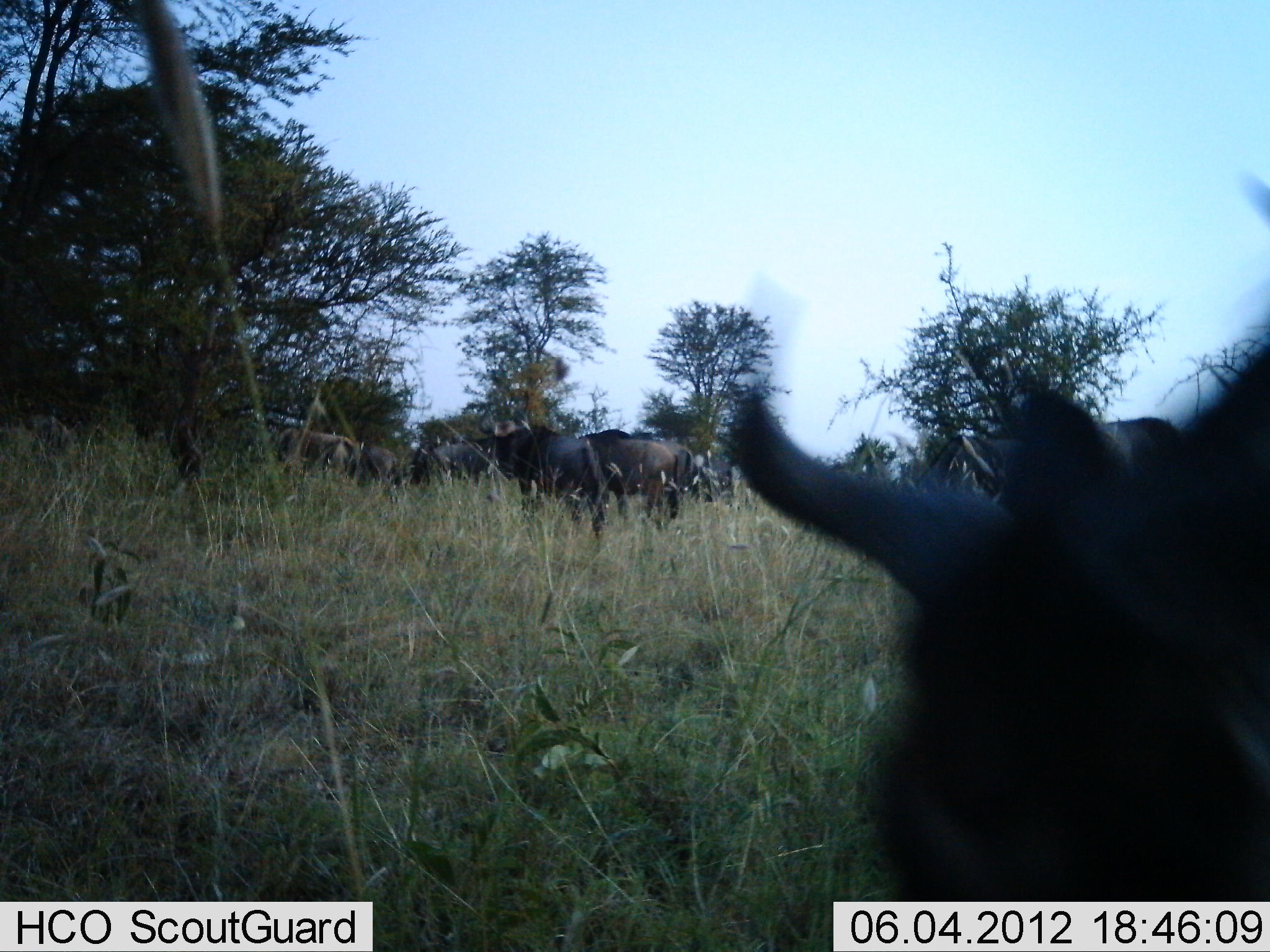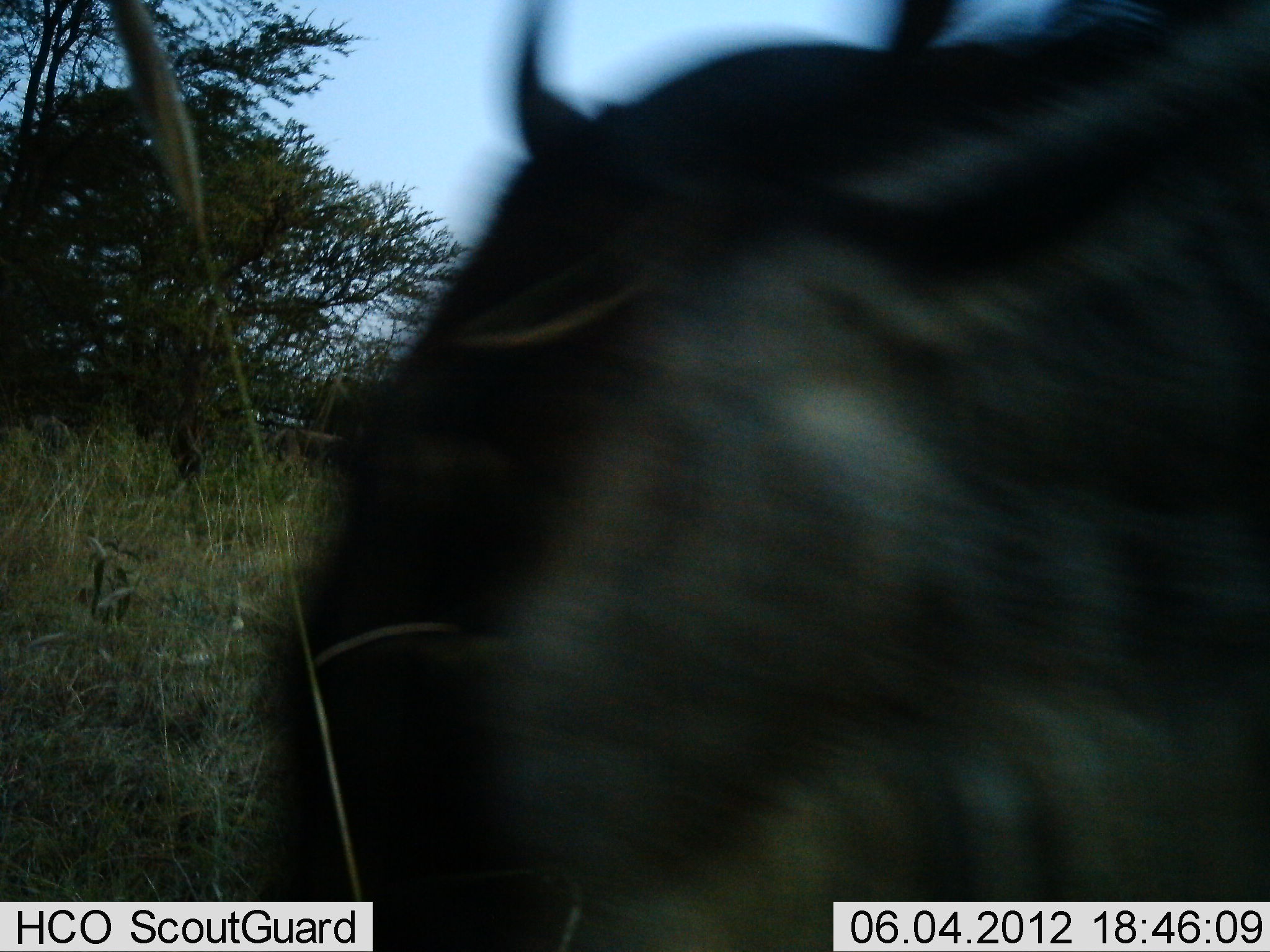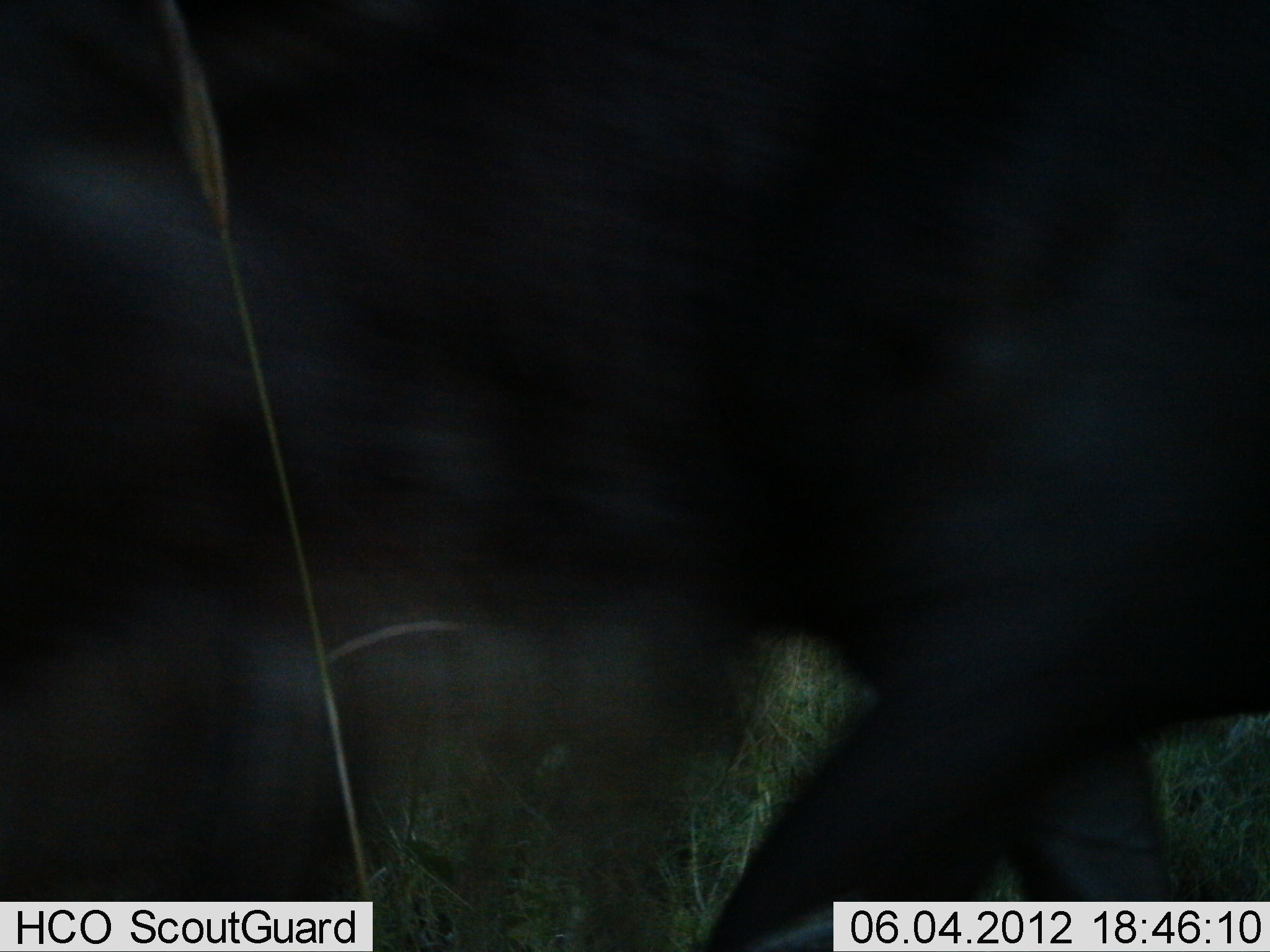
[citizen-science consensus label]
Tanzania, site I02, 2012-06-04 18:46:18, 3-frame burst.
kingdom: Animalia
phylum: Chordata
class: Mammalia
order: Artiodactyla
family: Bovidae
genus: Connochaetes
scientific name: Connochaetes taurinus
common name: blue wildebeest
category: wildebeest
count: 7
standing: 80%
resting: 0%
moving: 80%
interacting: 0%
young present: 0%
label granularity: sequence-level